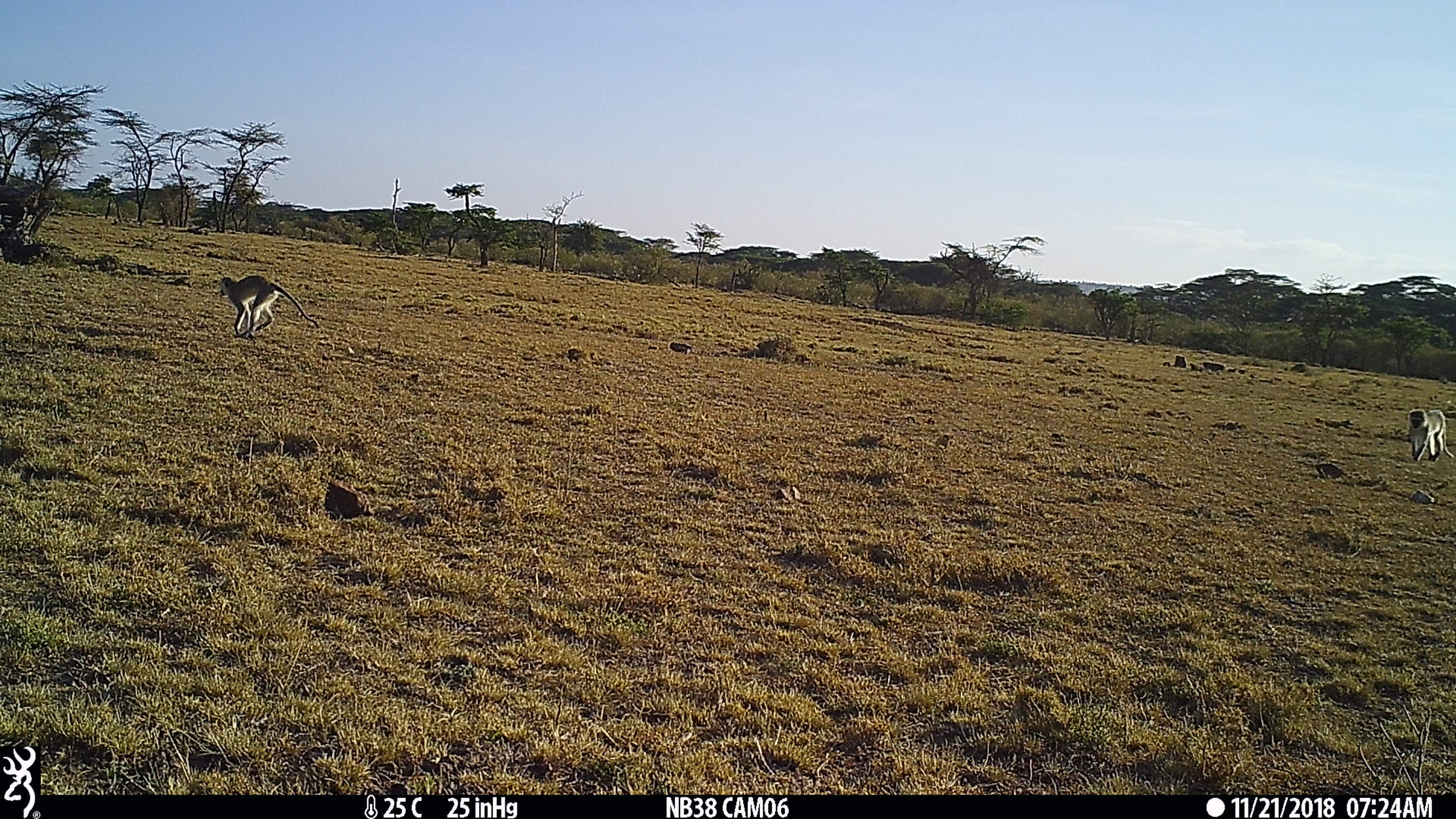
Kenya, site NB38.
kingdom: Animalia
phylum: Chordata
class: Mammalia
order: Primates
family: Cercopithecidae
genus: Chlorocebus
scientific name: Chlorocebus pygerythrus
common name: vervet monkey